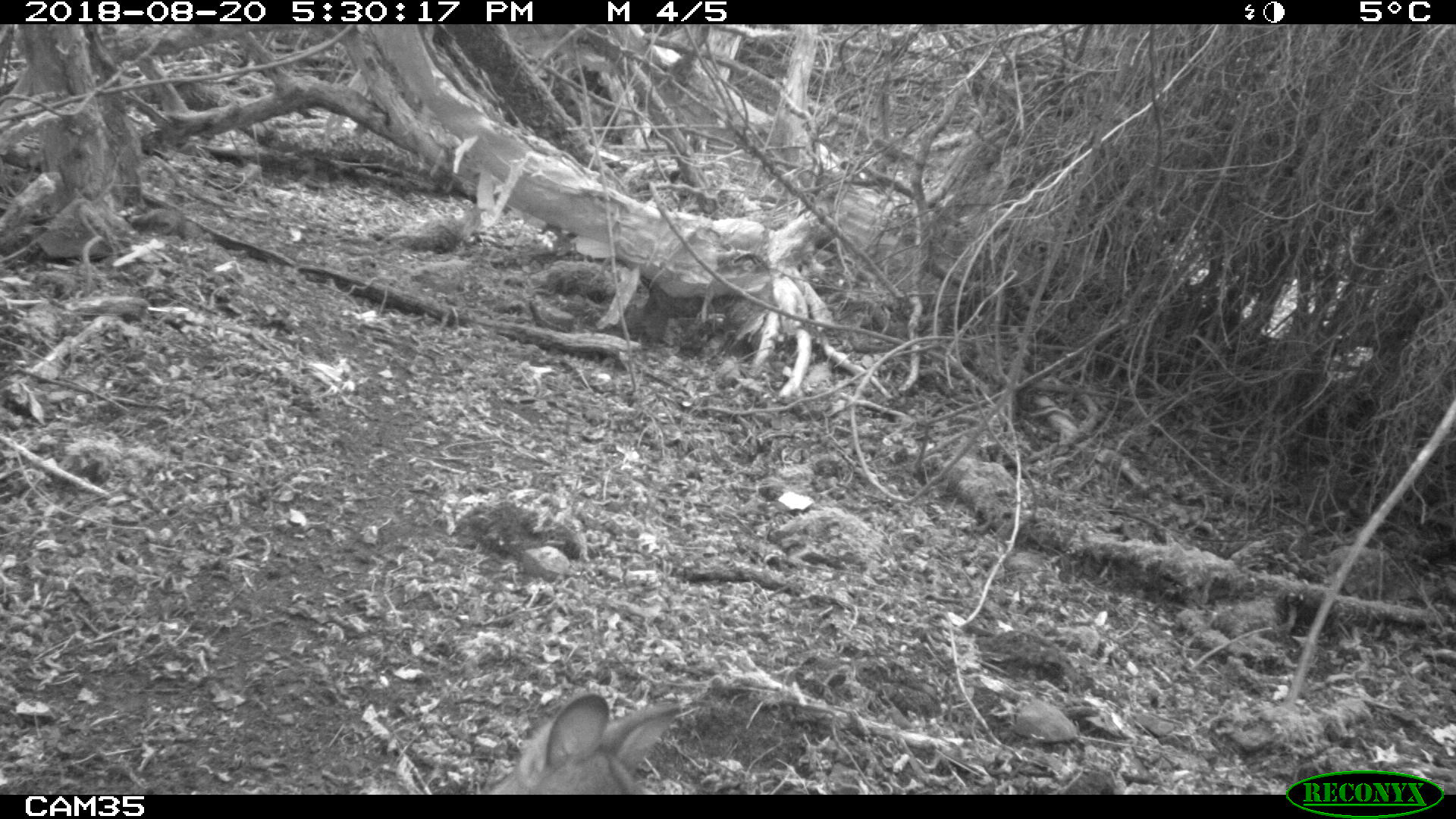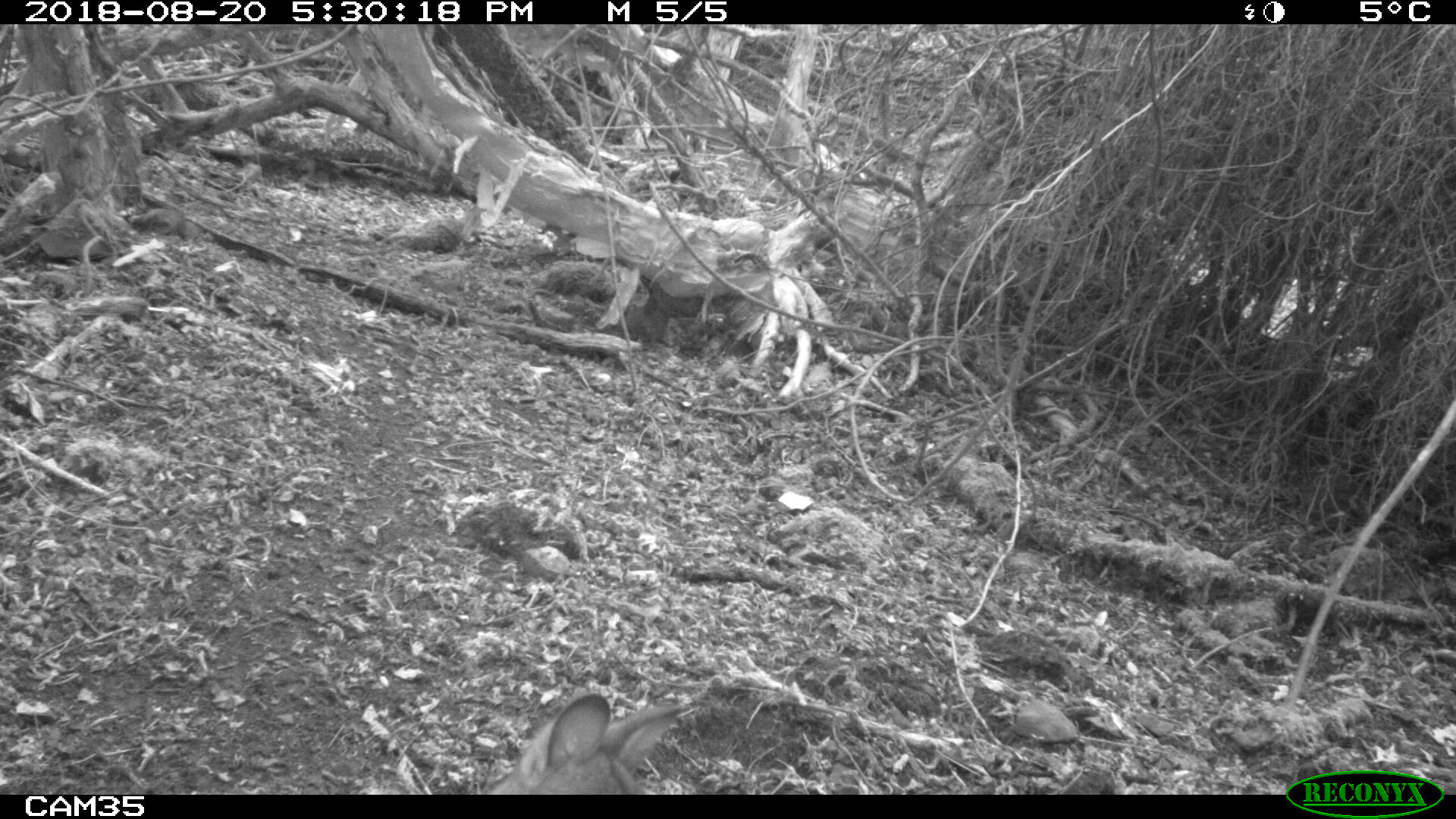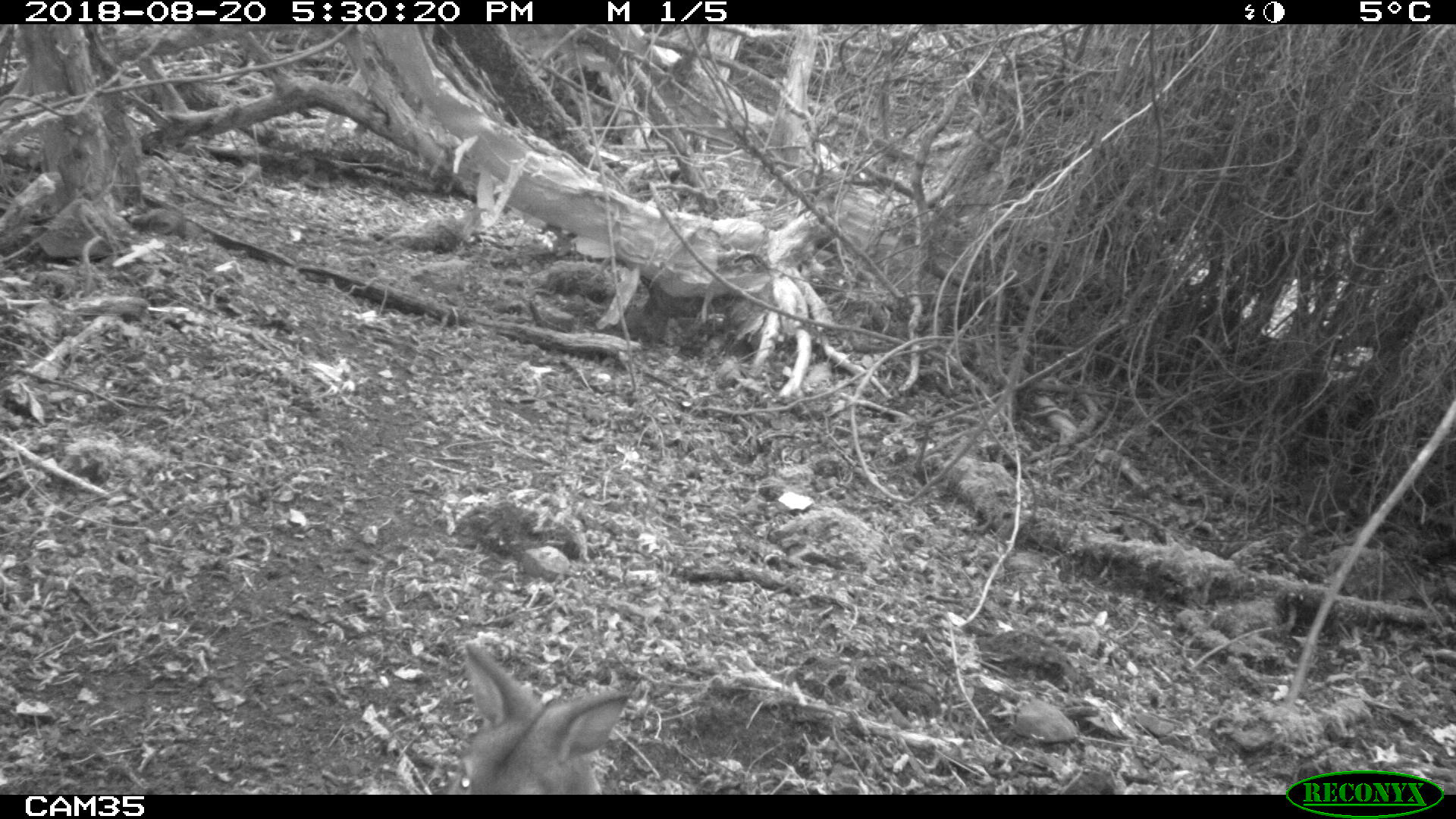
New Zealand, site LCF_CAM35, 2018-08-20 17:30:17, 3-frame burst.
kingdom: Animalia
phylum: Chordata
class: Mammalia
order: Diprotodontia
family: Macropodidae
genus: Notamacropus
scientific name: Notamacropus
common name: wallaby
Wallaby (Notamacropus).